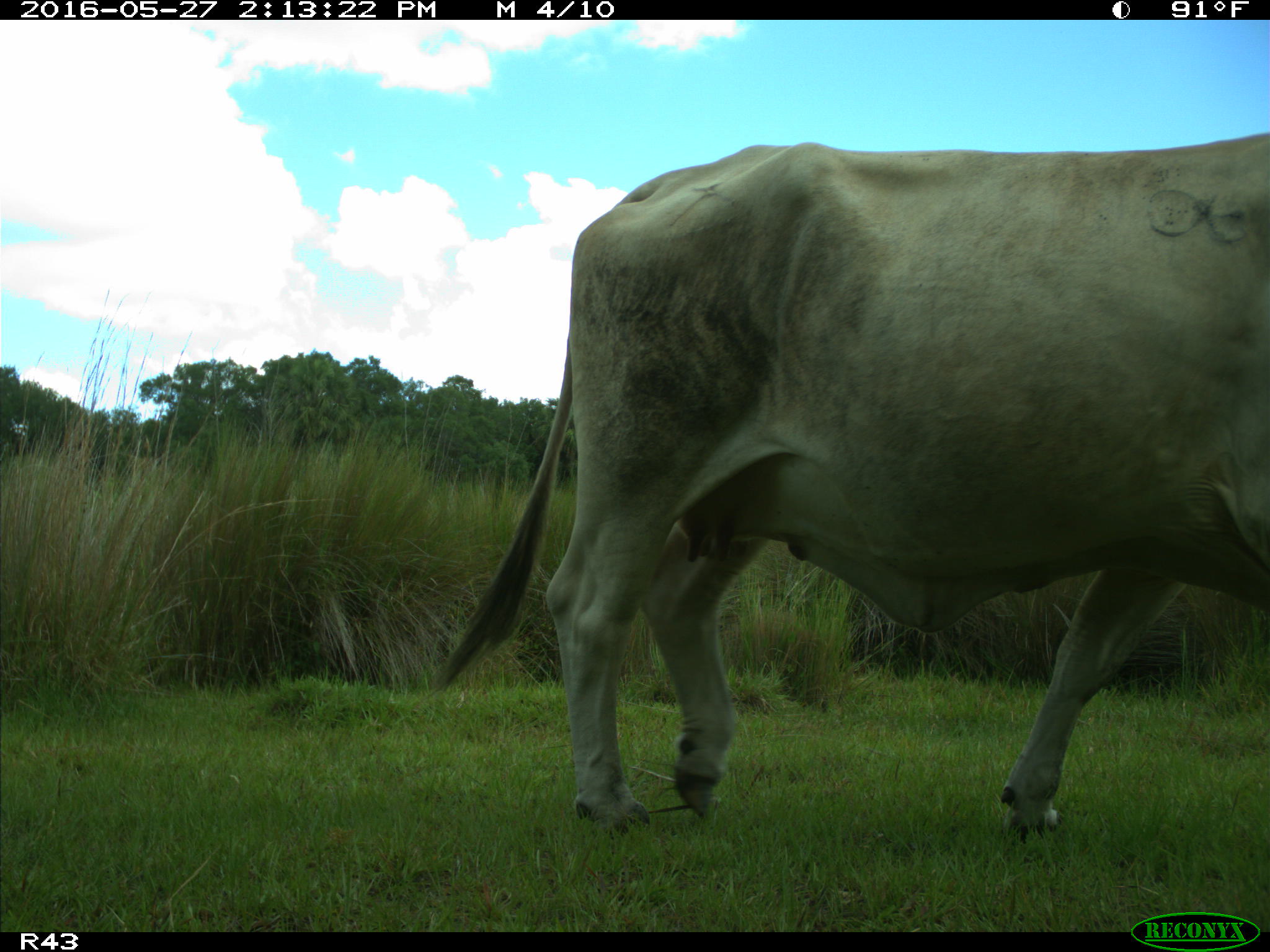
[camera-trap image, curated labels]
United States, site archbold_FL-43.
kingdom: Animalia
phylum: Chordata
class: Mammalia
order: Artiodactyla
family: Bovidae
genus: Bos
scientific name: Bos taurus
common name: domestic cow